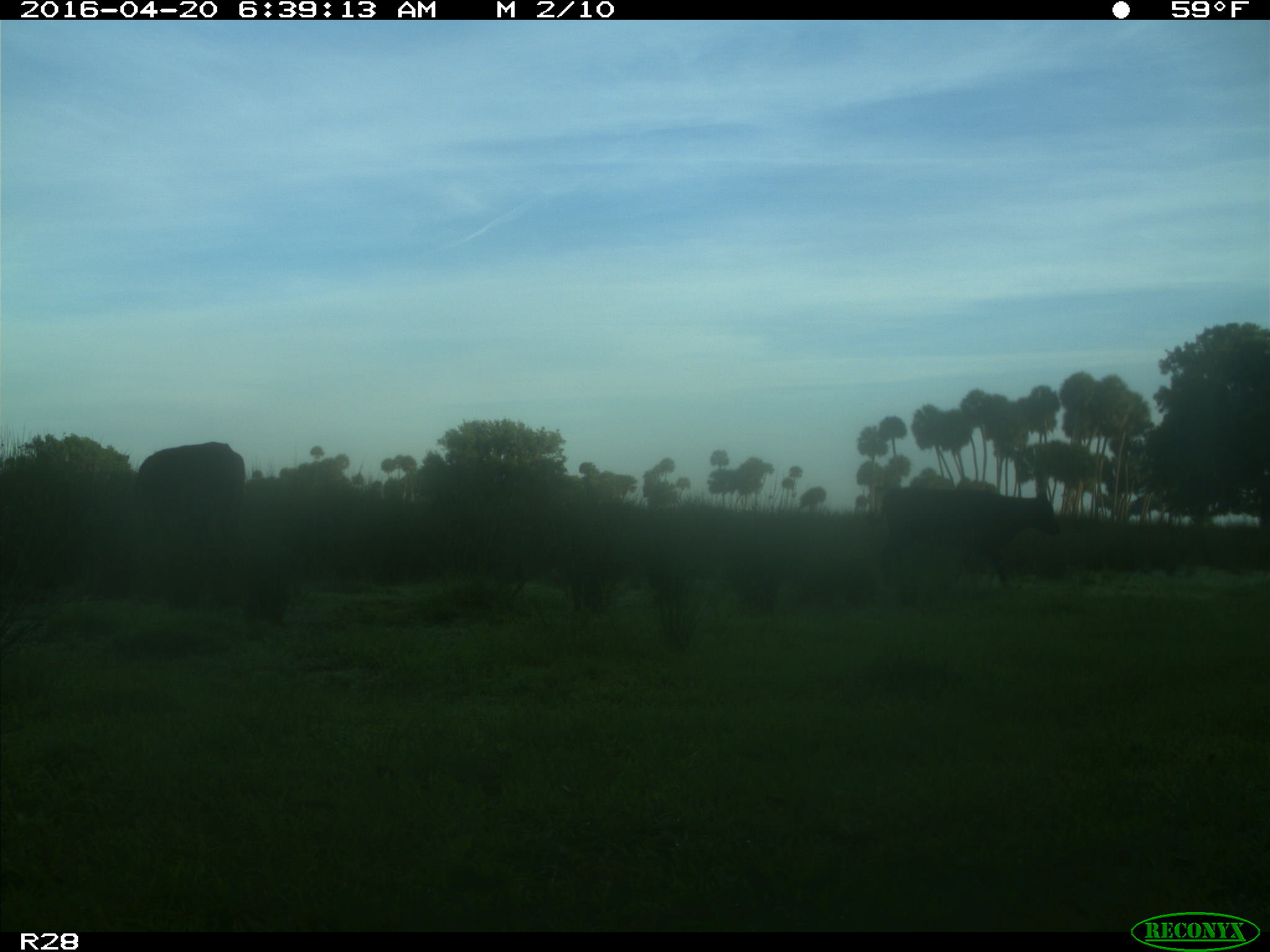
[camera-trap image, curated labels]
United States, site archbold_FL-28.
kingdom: Animalia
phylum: Chordata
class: Mammalia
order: Artiodactyla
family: Bovidae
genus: Bos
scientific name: Bos taurus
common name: domestic cow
Bos taurus (domestic cow).